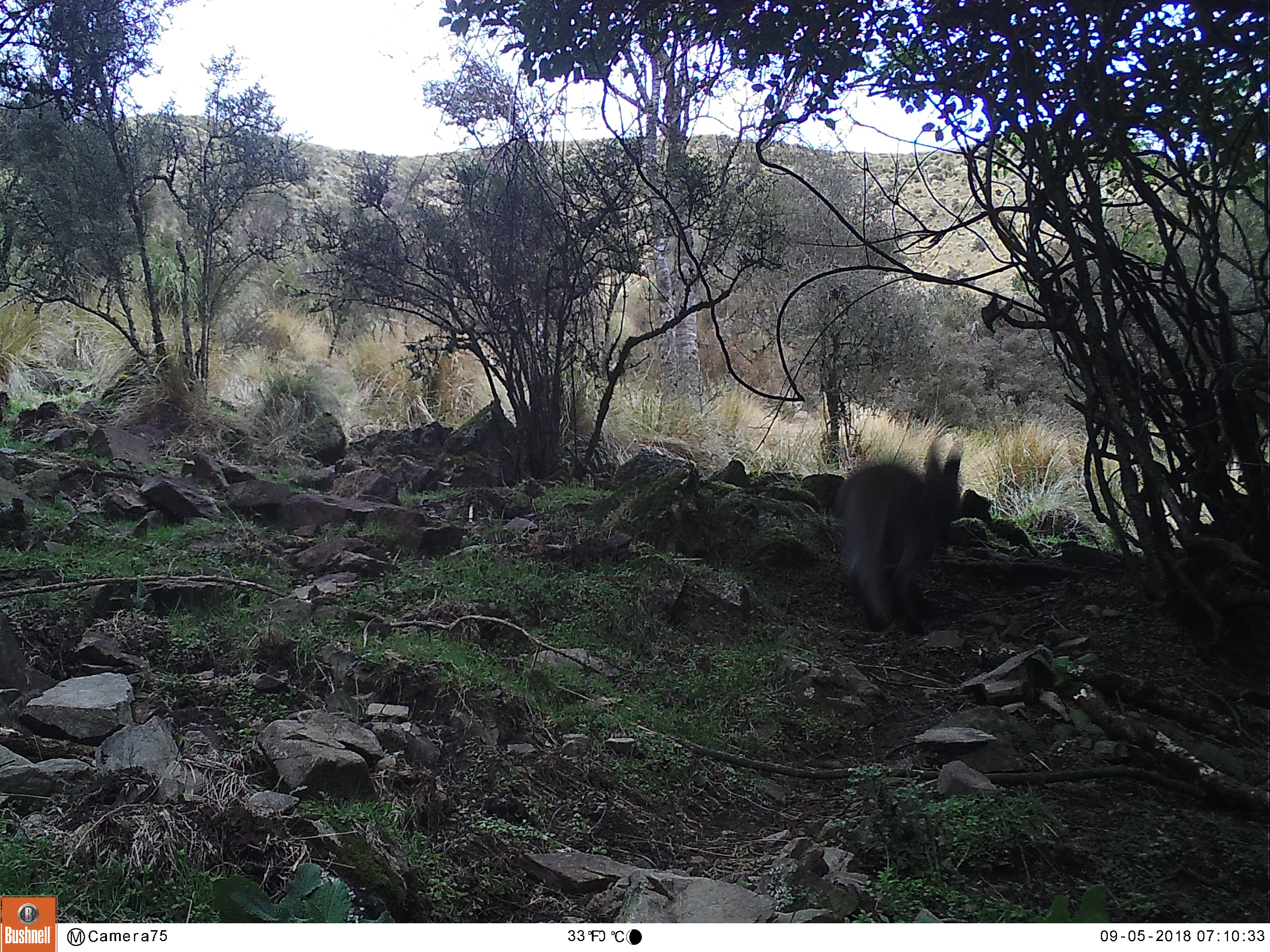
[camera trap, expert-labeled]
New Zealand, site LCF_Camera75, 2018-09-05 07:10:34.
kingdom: Animalia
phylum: Chordata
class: Mammalia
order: Diprotodontia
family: Macropodidae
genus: Notamacropus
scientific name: Notamacropus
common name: wallaby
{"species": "wallaby (Notamacropus)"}